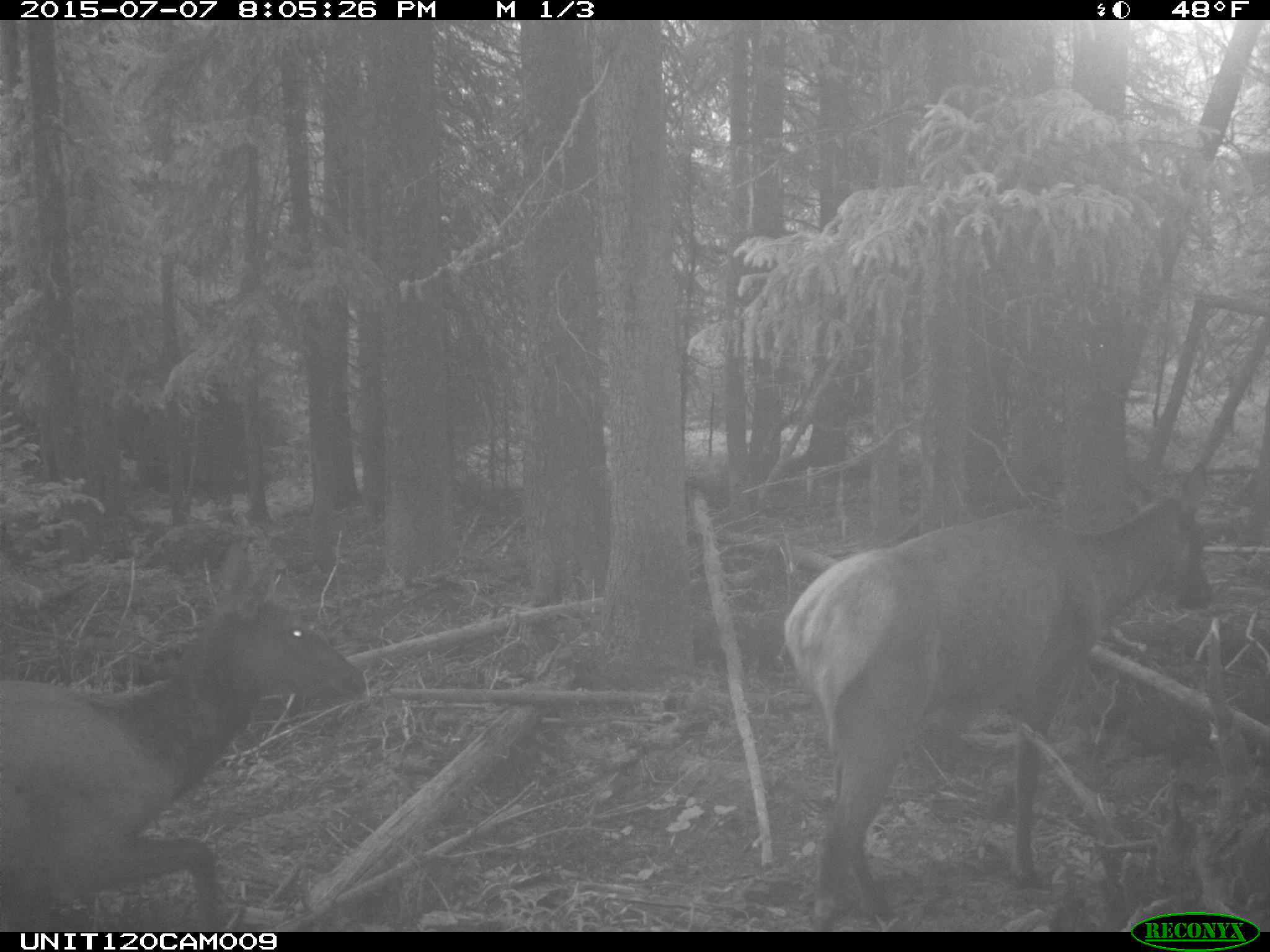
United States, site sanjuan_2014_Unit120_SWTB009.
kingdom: Animalia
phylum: Chordata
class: Mammalia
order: Artiodactyla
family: Cervidae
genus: Cervus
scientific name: Cervus elaphus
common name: red deer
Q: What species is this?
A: Cervus elaphus (red deer).